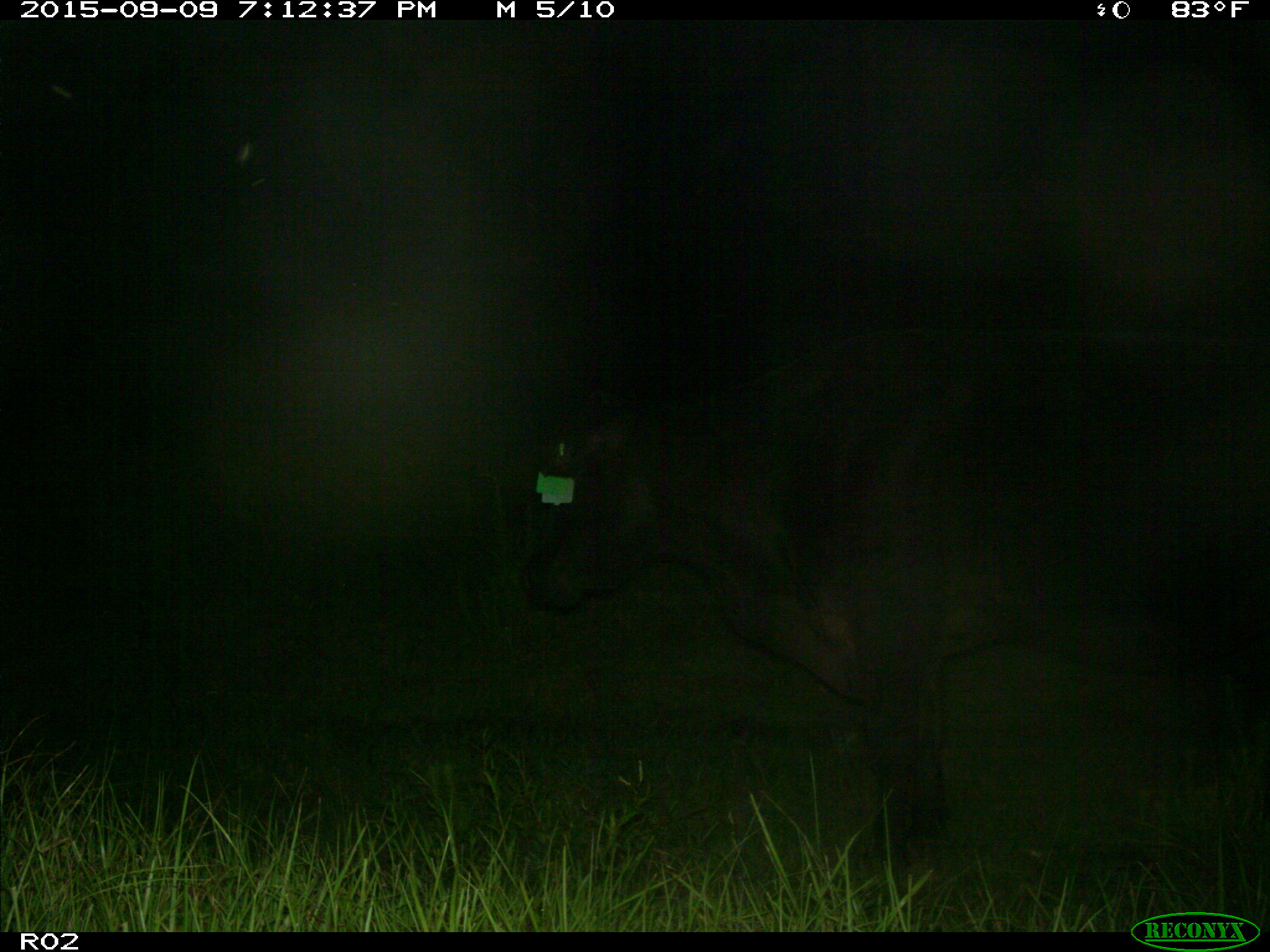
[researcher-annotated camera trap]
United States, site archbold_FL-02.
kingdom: Animalia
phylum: Chordata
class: Mammalia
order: Artiodactyla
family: Bovidae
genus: Bos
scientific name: Bos taurus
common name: domestic cow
Bos taurus (domestic cow).